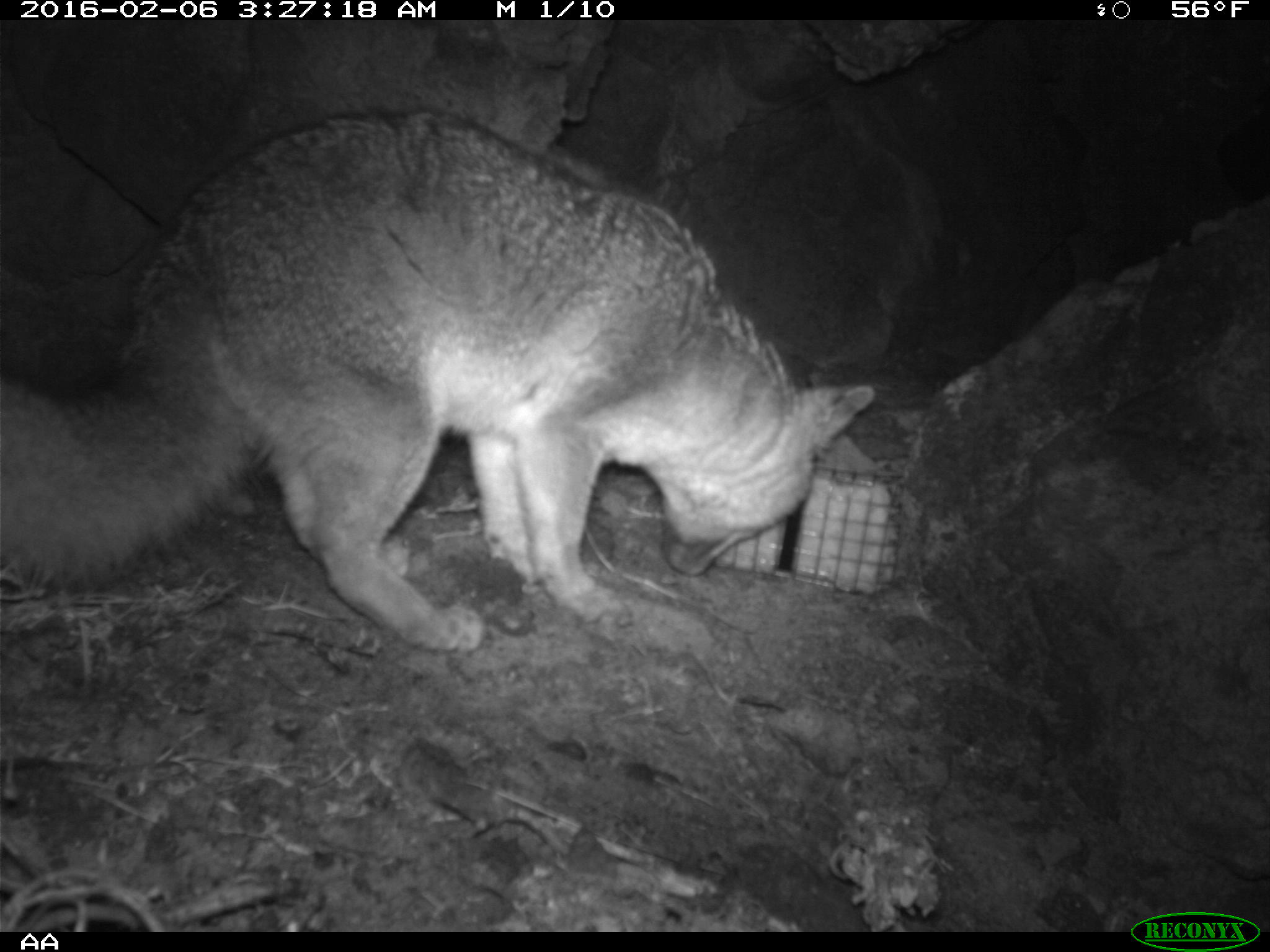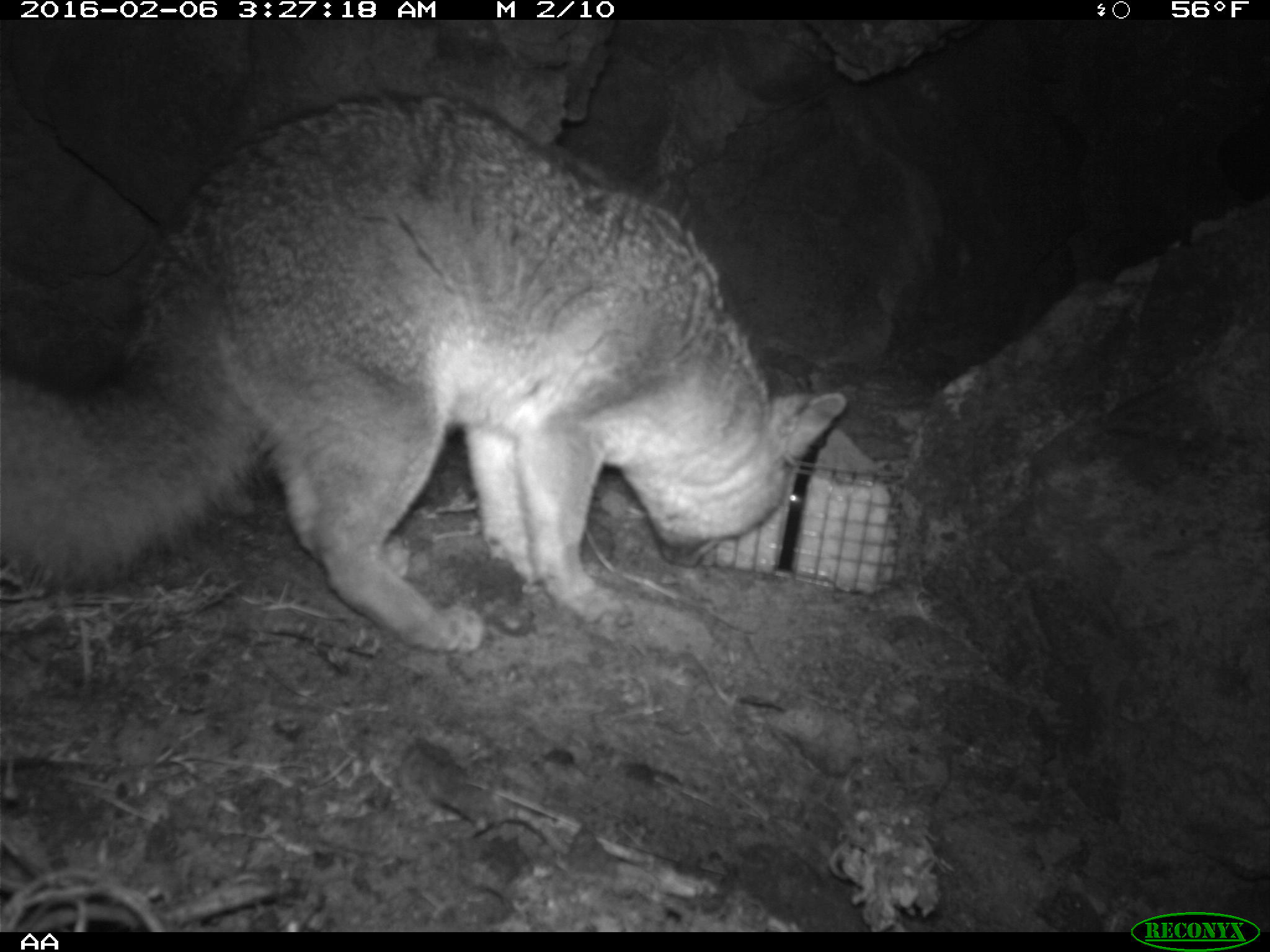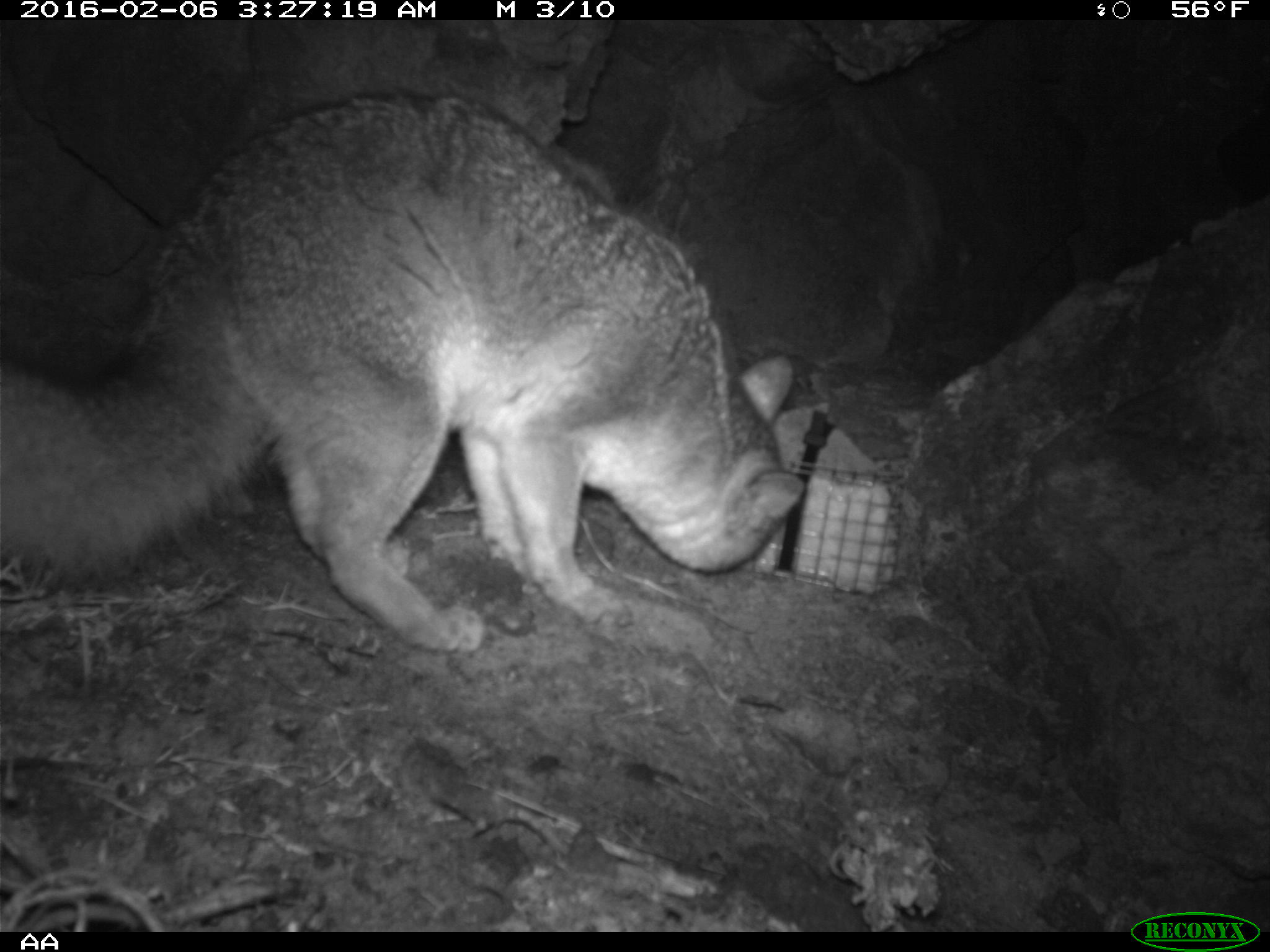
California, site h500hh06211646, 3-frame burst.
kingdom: Animalia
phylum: Chordata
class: Mammalia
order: Carnivora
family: Canidae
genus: Urocyon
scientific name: Urocyon littoralis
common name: island fox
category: fox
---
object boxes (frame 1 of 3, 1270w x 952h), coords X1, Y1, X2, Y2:
fox: 0, 104, 874, 653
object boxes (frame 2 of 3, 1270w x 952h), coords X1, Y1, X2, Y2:
fox: 1, 92, 847, 653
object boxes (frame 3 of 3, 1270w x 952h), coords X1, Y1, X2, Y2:
fox: 0, 92, 805, 653